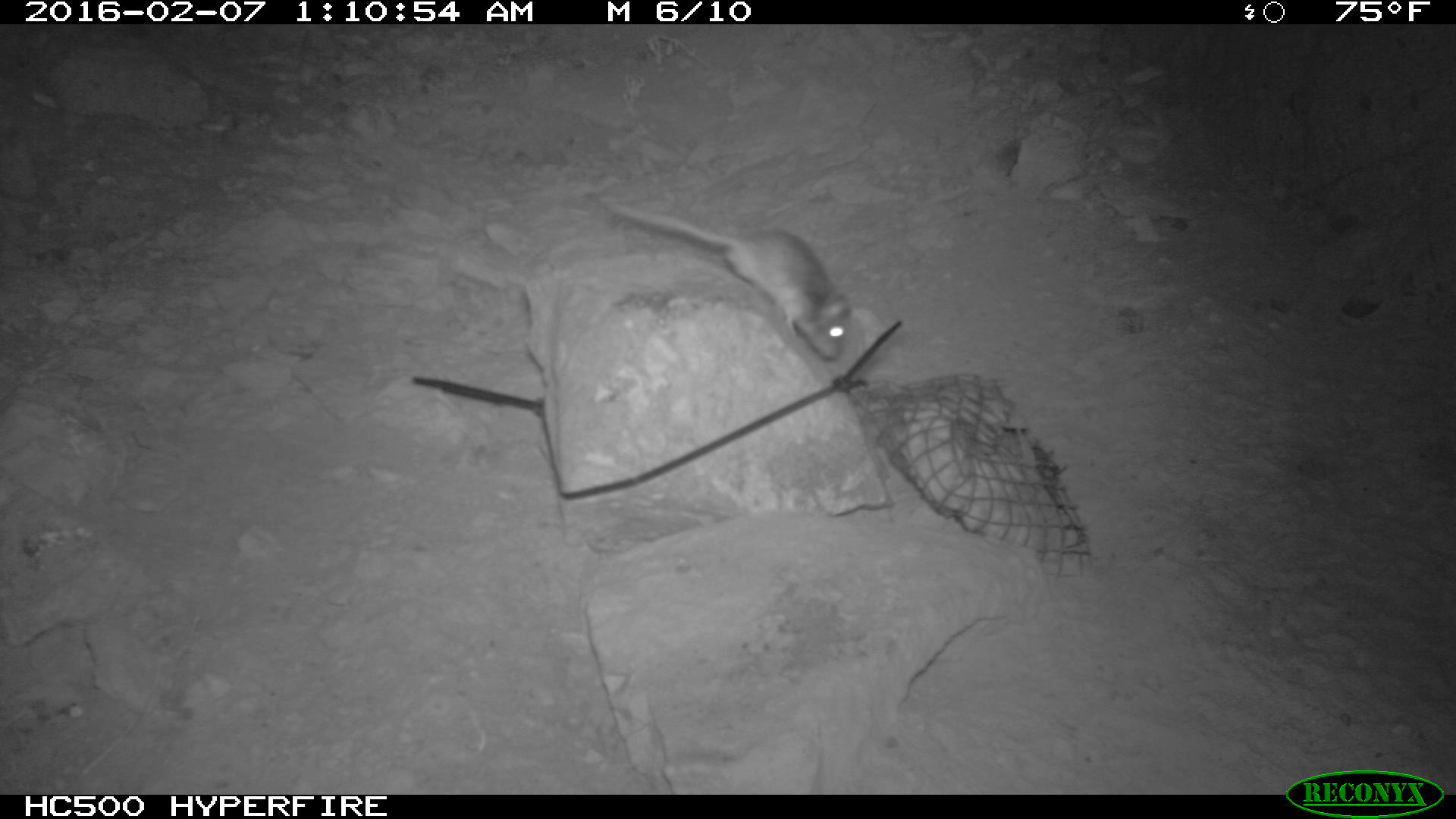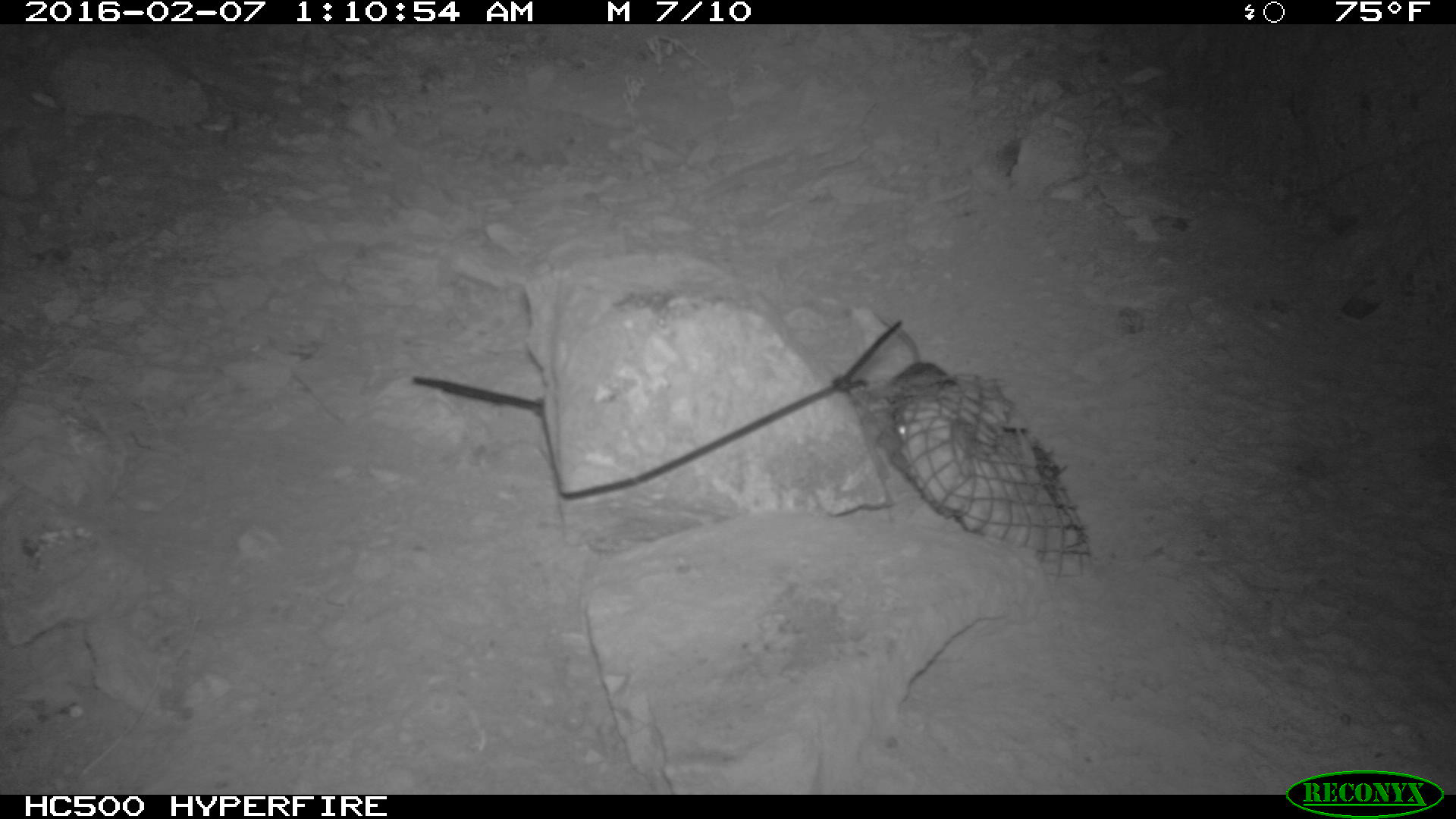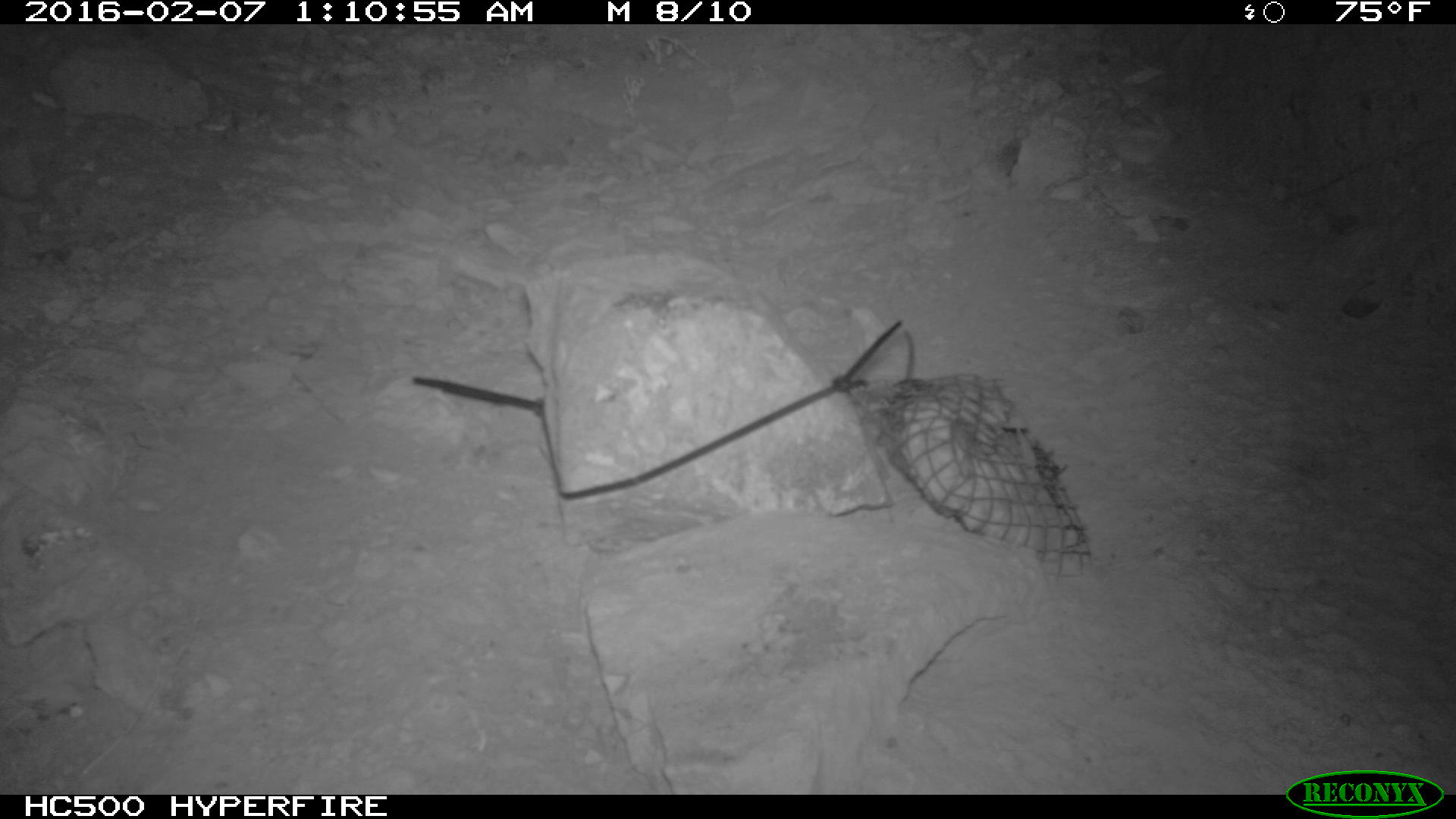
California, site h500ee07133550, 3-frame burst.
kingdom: Animalia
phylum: Chordata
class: Mammalia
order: Rodentia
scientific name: Rodentia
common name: rodent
Rodent (Rodentia).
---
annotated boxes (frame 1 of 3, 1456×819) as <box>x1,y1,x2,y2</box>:
rodent: <box>593,187,849,362</box>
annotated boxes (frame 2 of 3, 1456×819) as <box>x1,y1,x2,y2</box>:
rodent: <box>868,309,961,442</box>